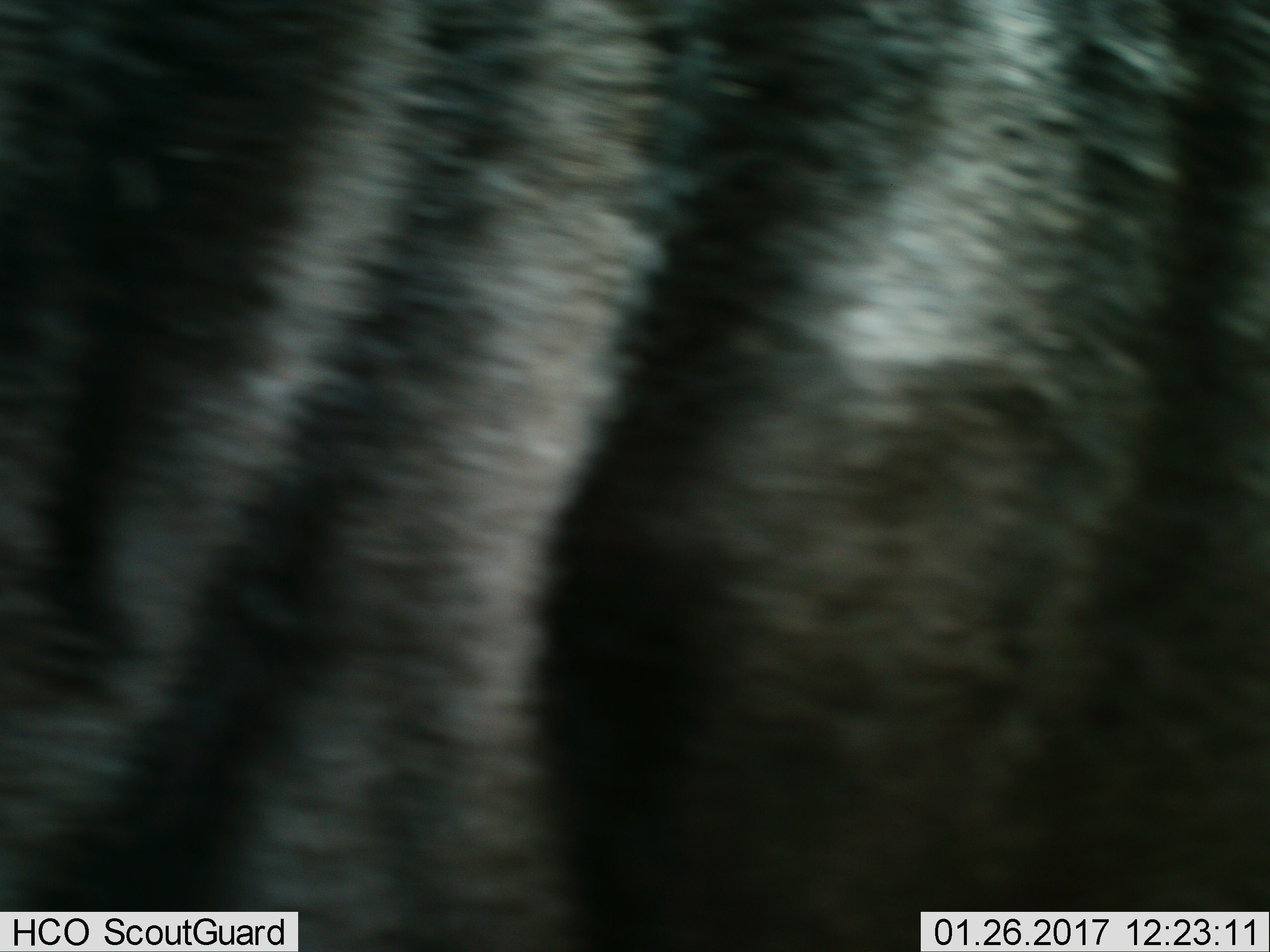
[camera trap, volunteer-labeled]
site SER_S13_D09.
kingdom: Animalia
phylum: Chordata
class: Mammalia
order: Artiodactyla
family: Bovidae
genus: Connochaetes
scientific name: Connochaetes taurinus taurinus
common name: blue wildebeest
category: wildebeestblue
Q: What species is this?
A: Wildebeestblue (blue wildebeest) (Connochaetes taurinus taurinus).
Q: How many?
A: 1.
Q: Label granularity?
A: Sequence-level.